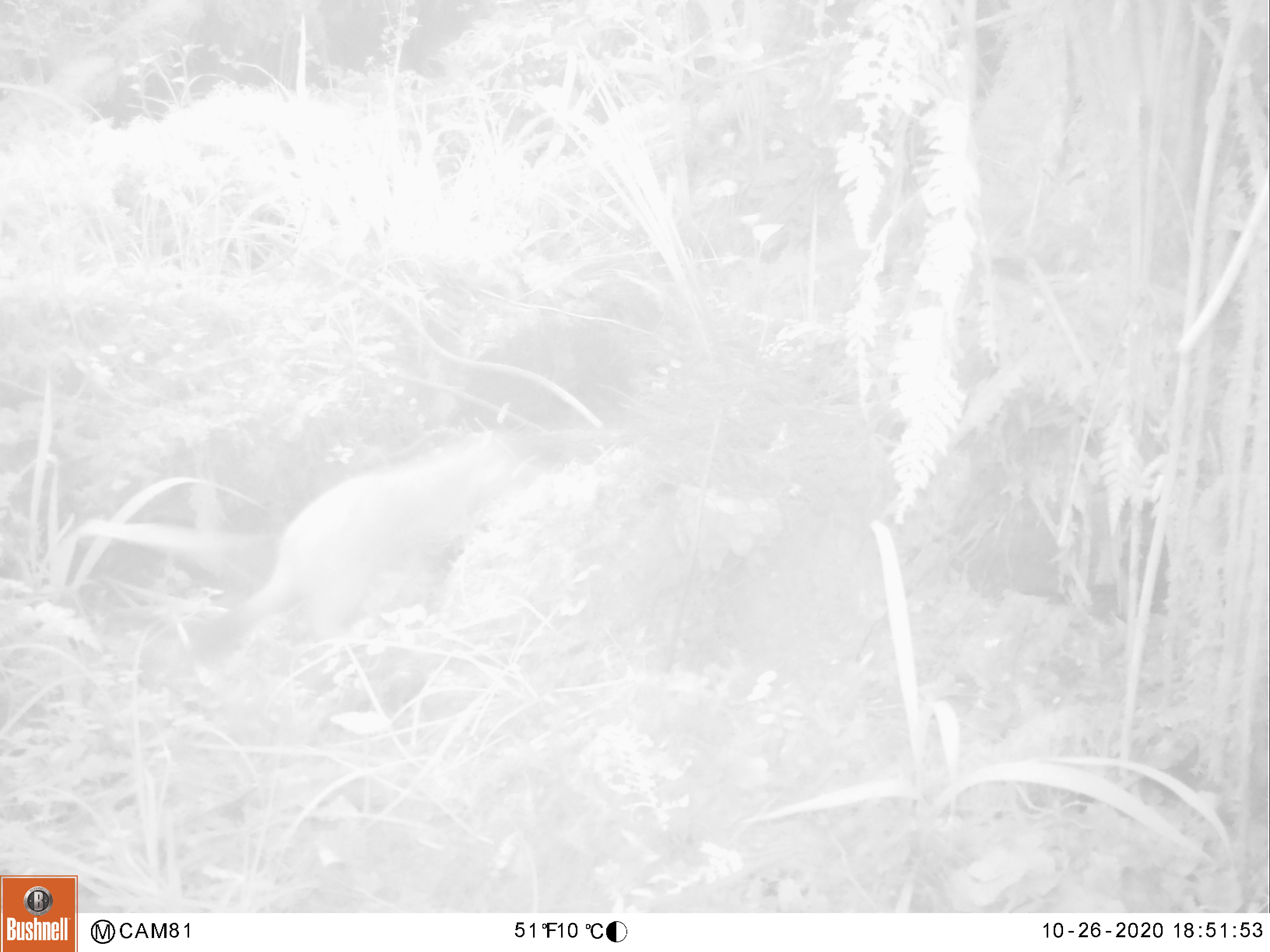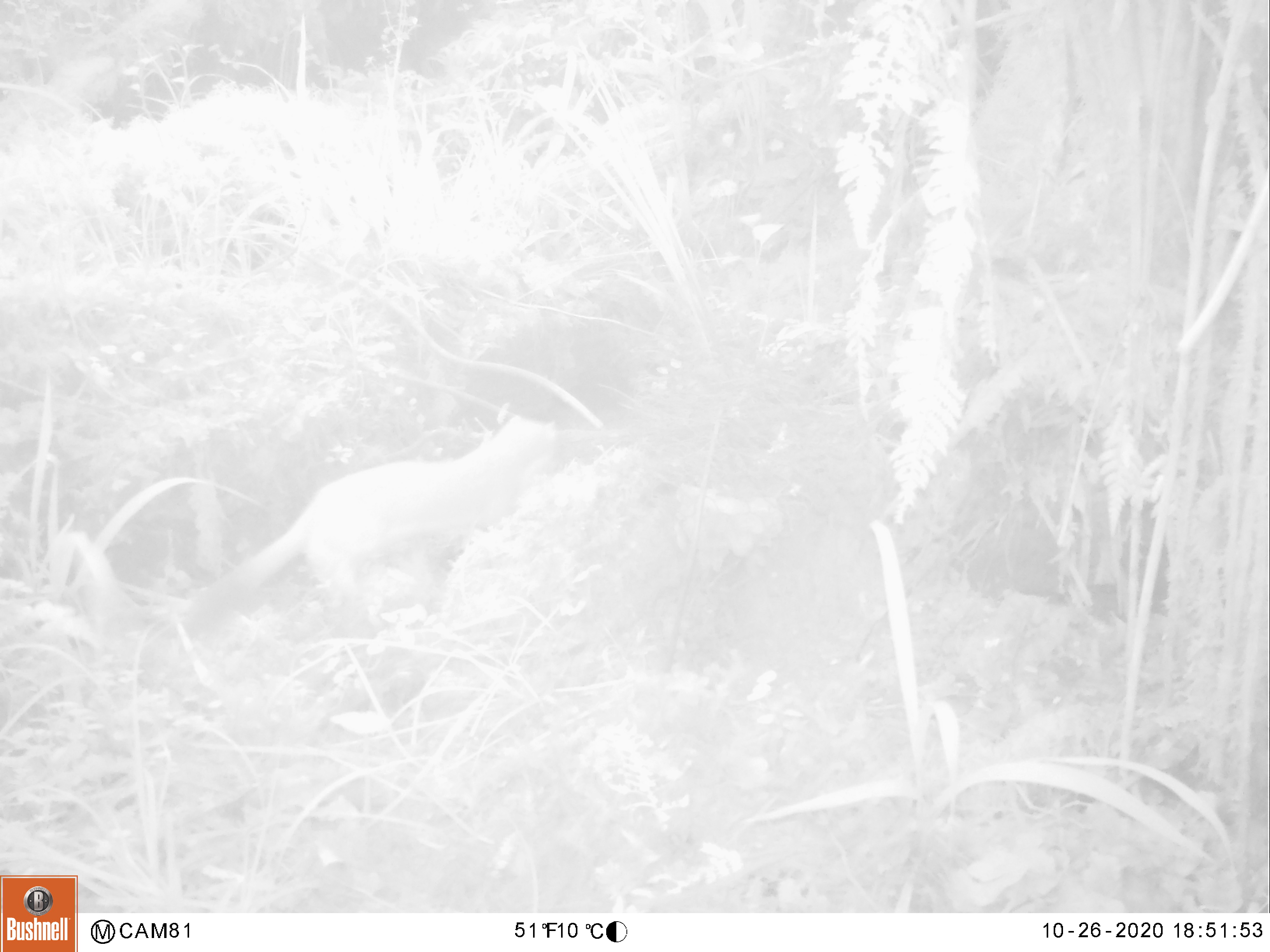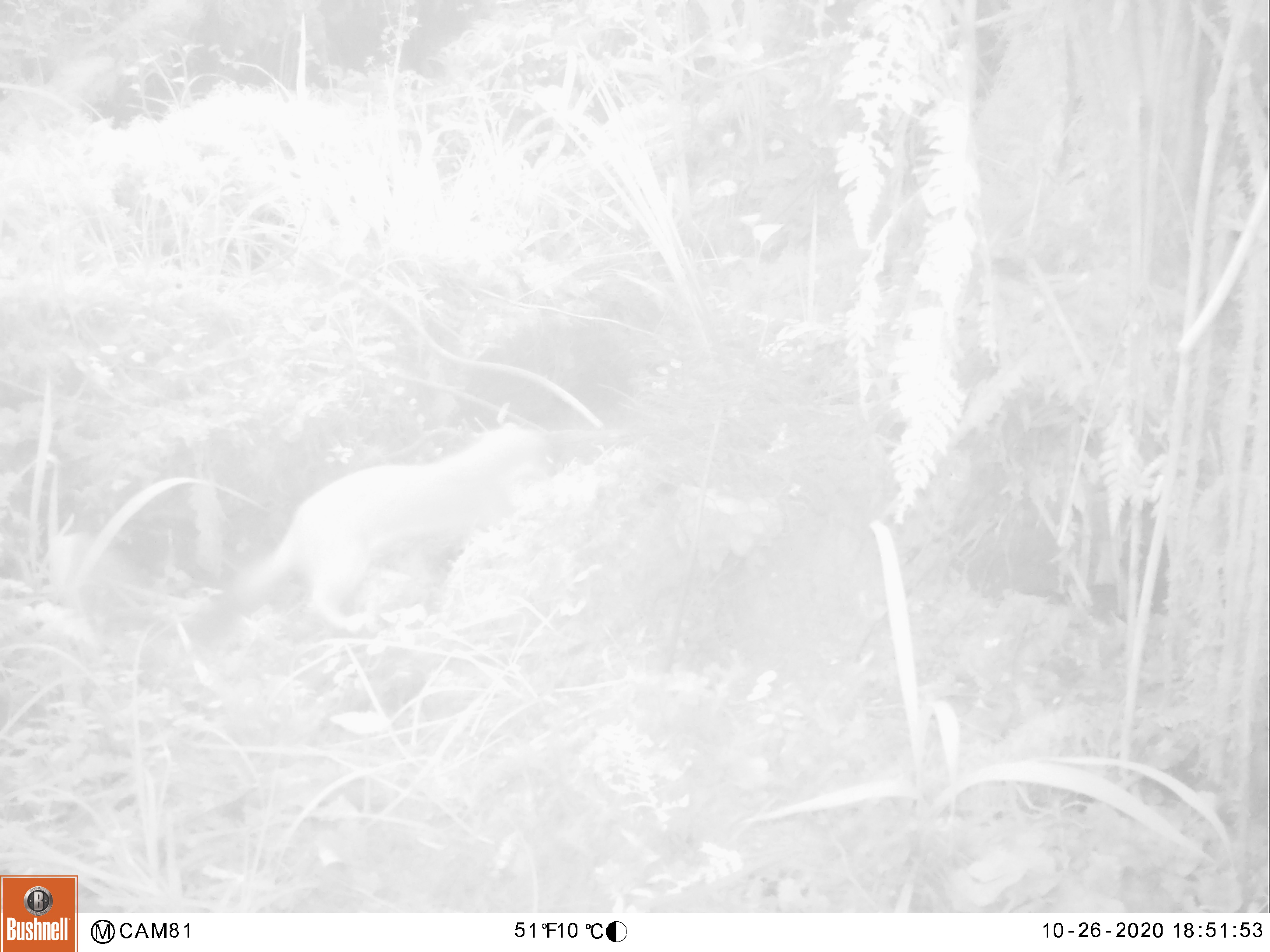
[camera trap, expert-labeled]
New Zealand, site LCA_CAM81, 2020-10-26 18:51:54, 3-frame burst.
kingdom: Animalia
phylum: Chordata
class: Mammalia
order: Carnivora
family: Mustelidae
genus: Mustela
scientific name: Mustela erminea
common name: stoat